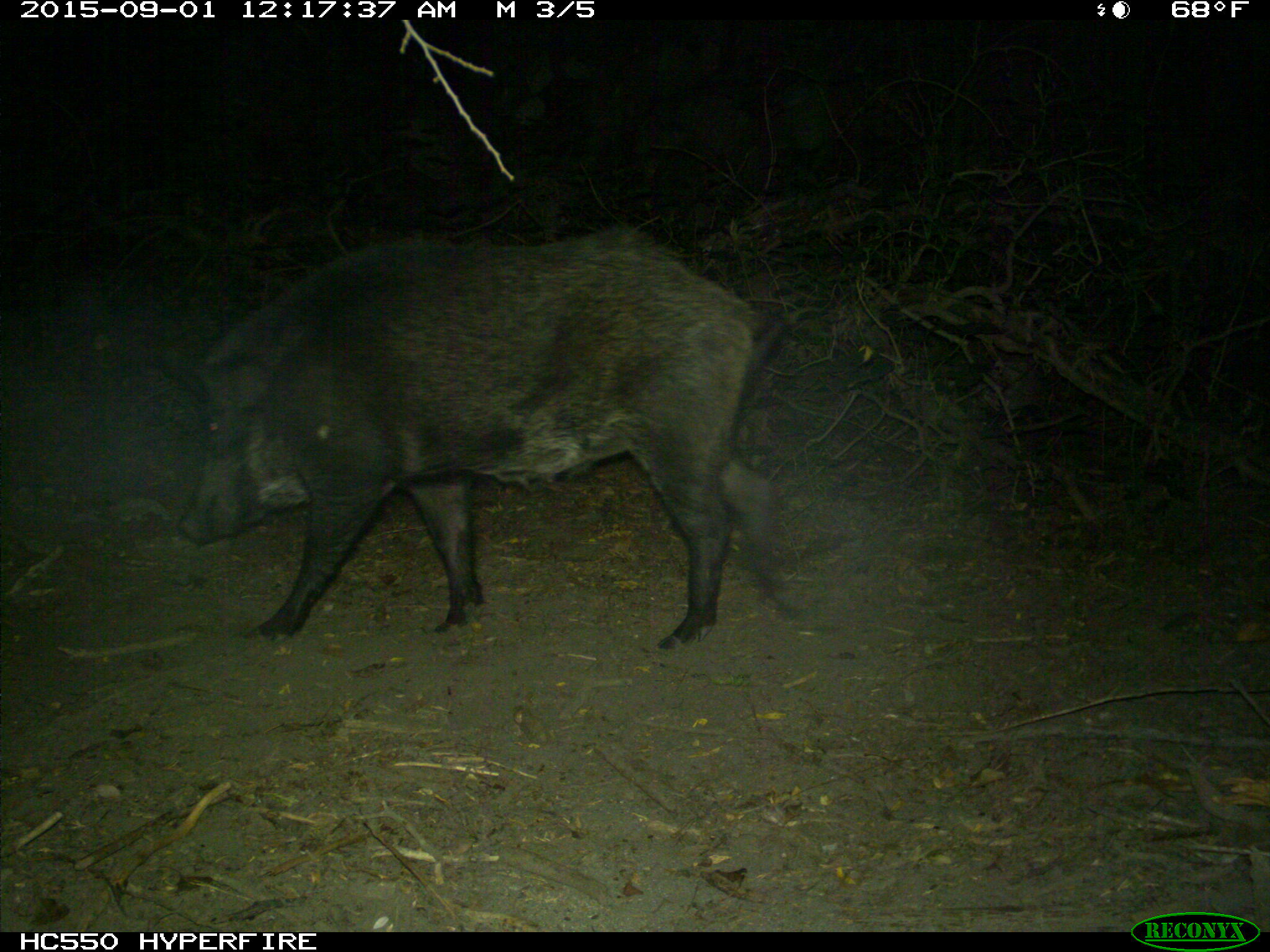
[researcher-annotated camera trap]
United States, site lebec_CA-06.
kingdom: Animalia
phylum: Chordata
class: Mammalia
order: Artiodactyla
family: Suidae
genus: Sus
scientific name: Sus scrofa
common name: wild boar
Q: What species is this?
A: Sus scrofa (wild boar).